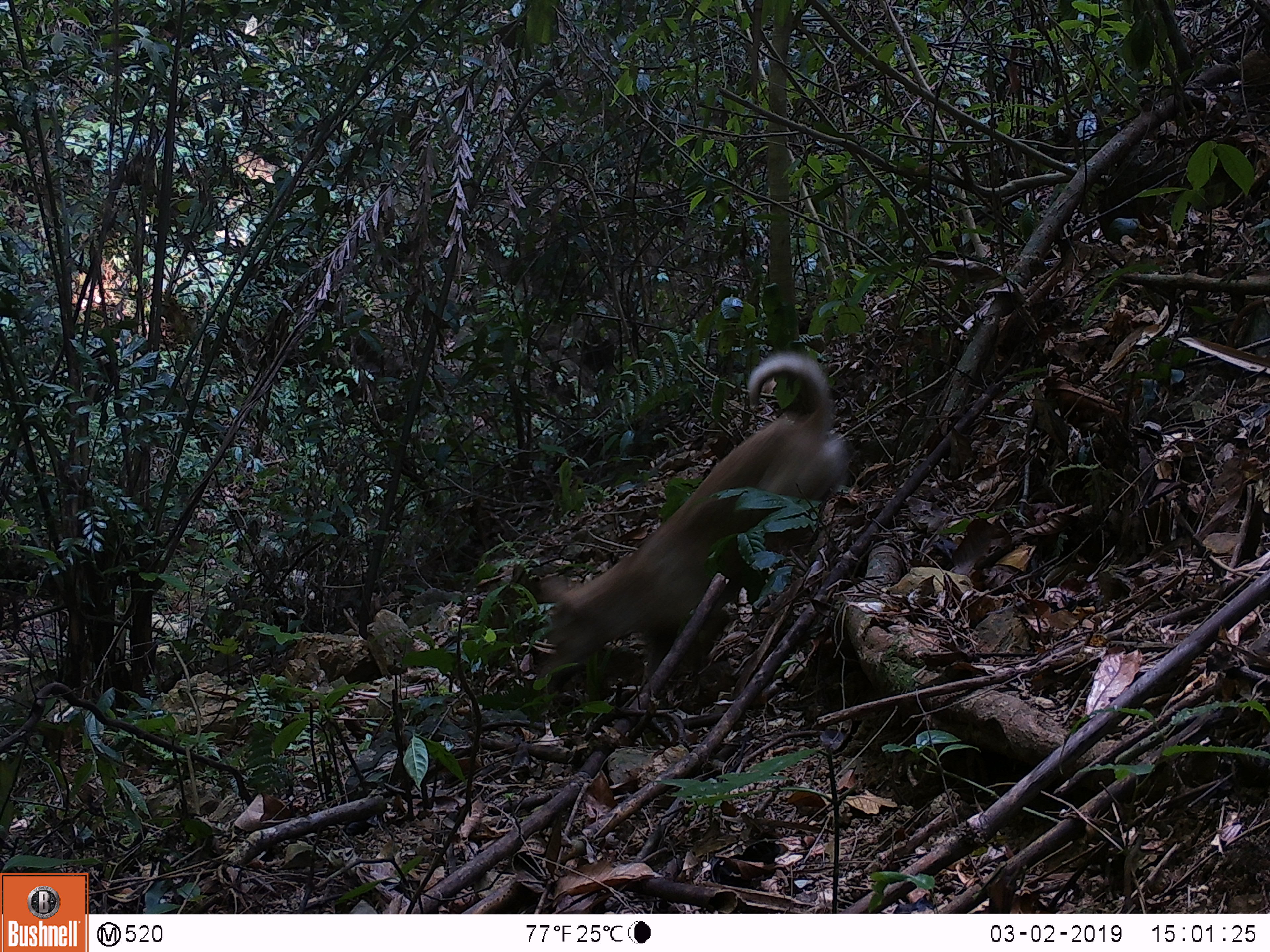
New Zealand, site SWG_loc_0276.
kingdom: Animalia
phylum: Chordata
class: Mammalia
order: Carnivora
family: Canidae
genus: Canis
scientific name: Canis familiaris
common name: domestic dog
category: dog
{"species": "dog (domestic dog) (Canis familiaris)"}